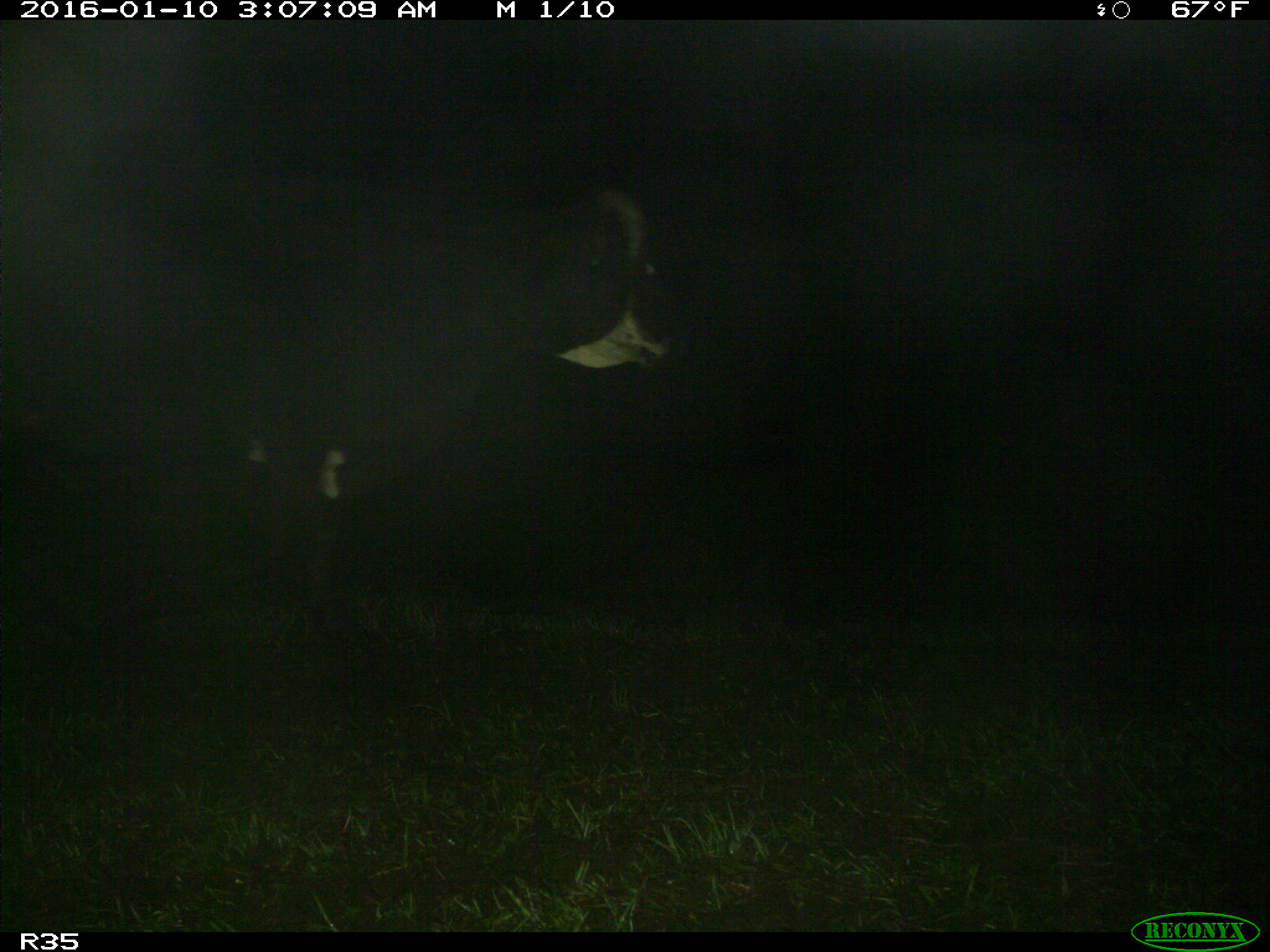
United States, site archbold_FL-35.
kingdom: Animalia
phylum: Chordata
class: Mammalia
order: Artiodactyla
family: Bovidae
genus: Bos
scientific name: Bos taurus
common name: domestic cow